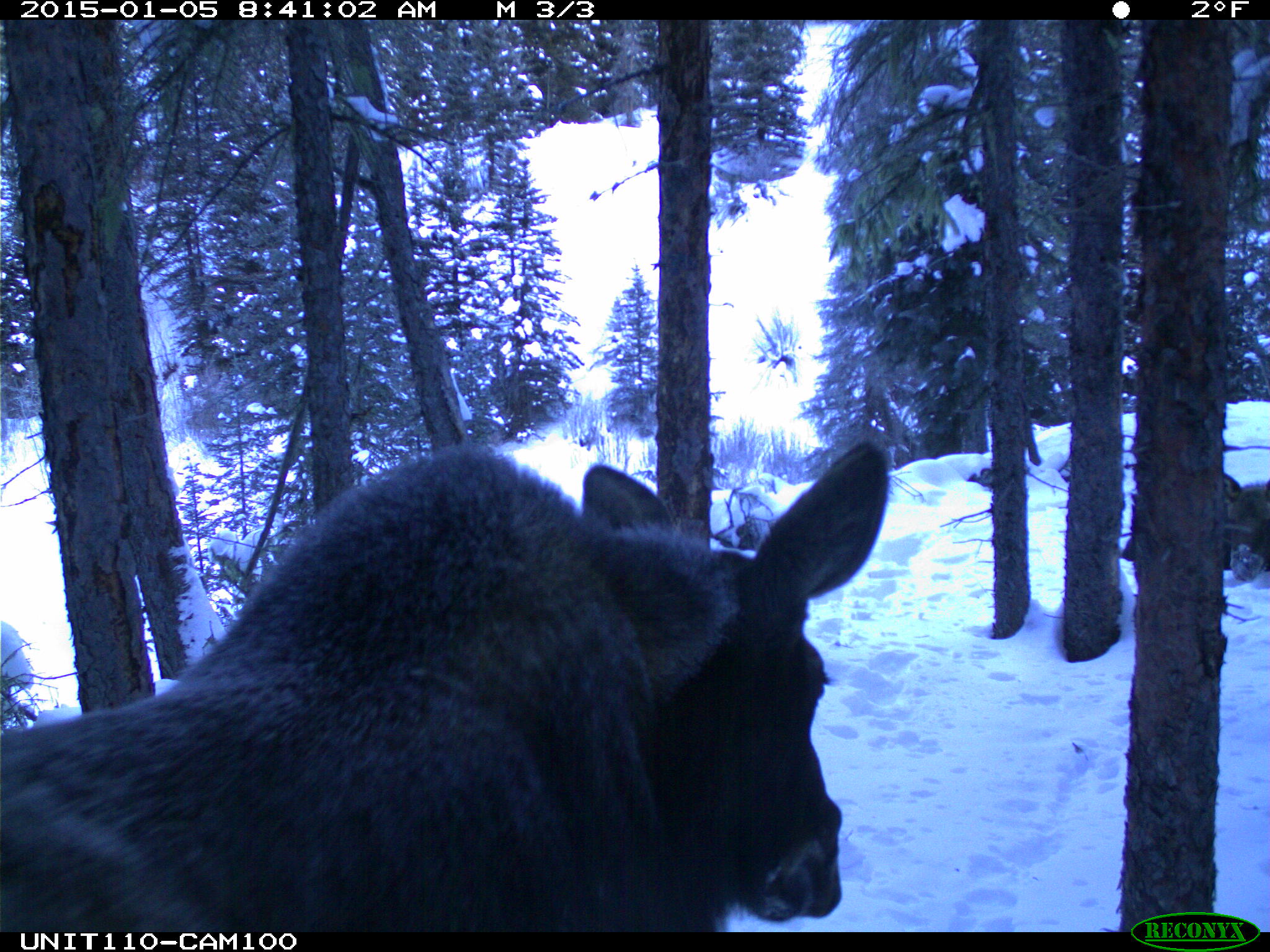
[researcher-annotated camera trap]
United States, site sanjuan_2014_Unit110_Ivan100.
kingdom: Animalia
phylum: Chordata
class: Mammalia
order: Artiodactyla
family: Cervidae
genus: Alces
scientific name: Alces alces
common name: moose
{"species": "Alces alces (moose)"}